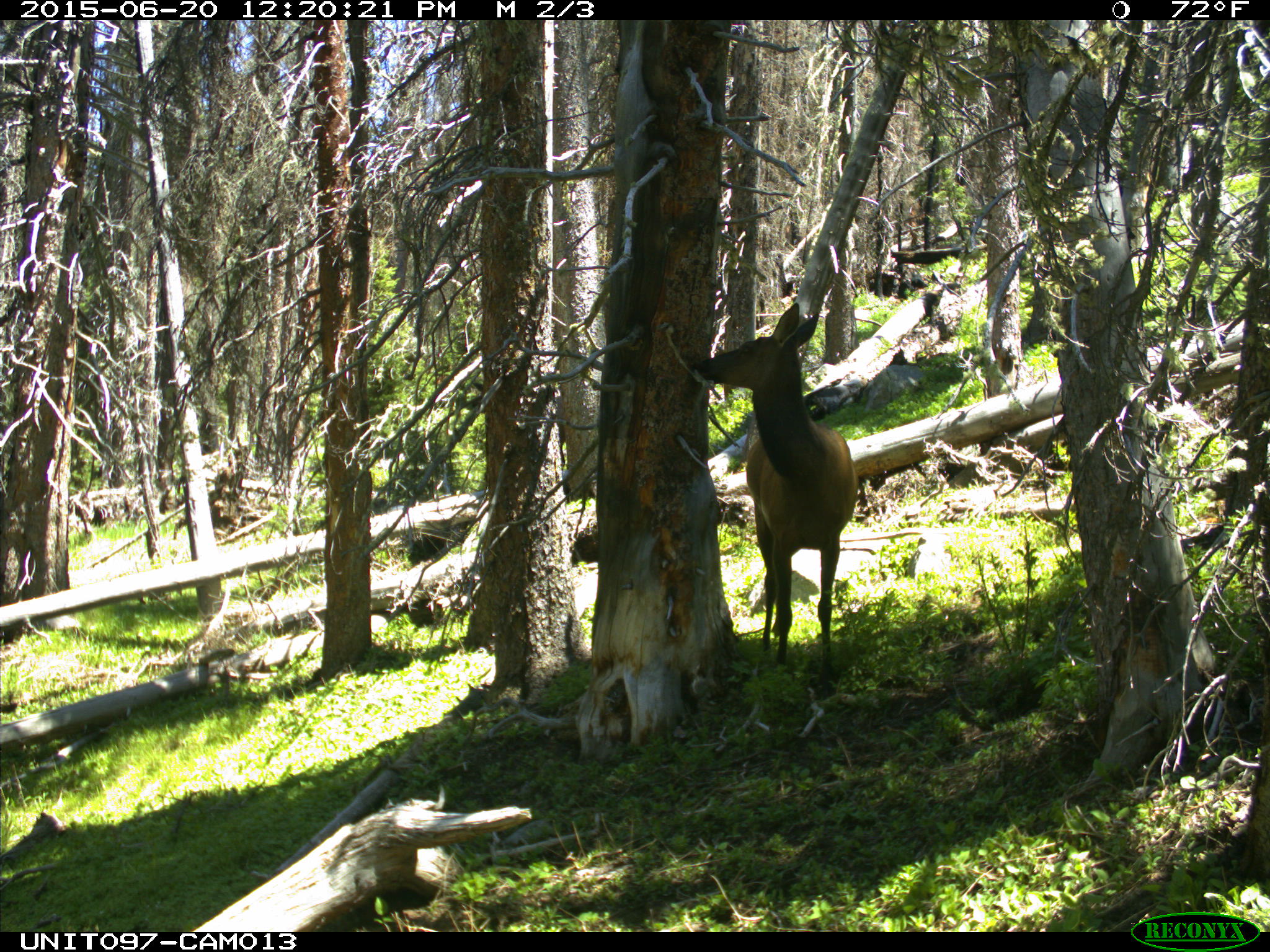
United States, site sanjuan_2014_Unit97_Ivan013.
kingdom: Animalia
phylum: Chordata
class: Mammalia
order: Artiodactyla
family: Cervidae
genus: Cervus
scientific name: Cervus elaphus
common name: red deer